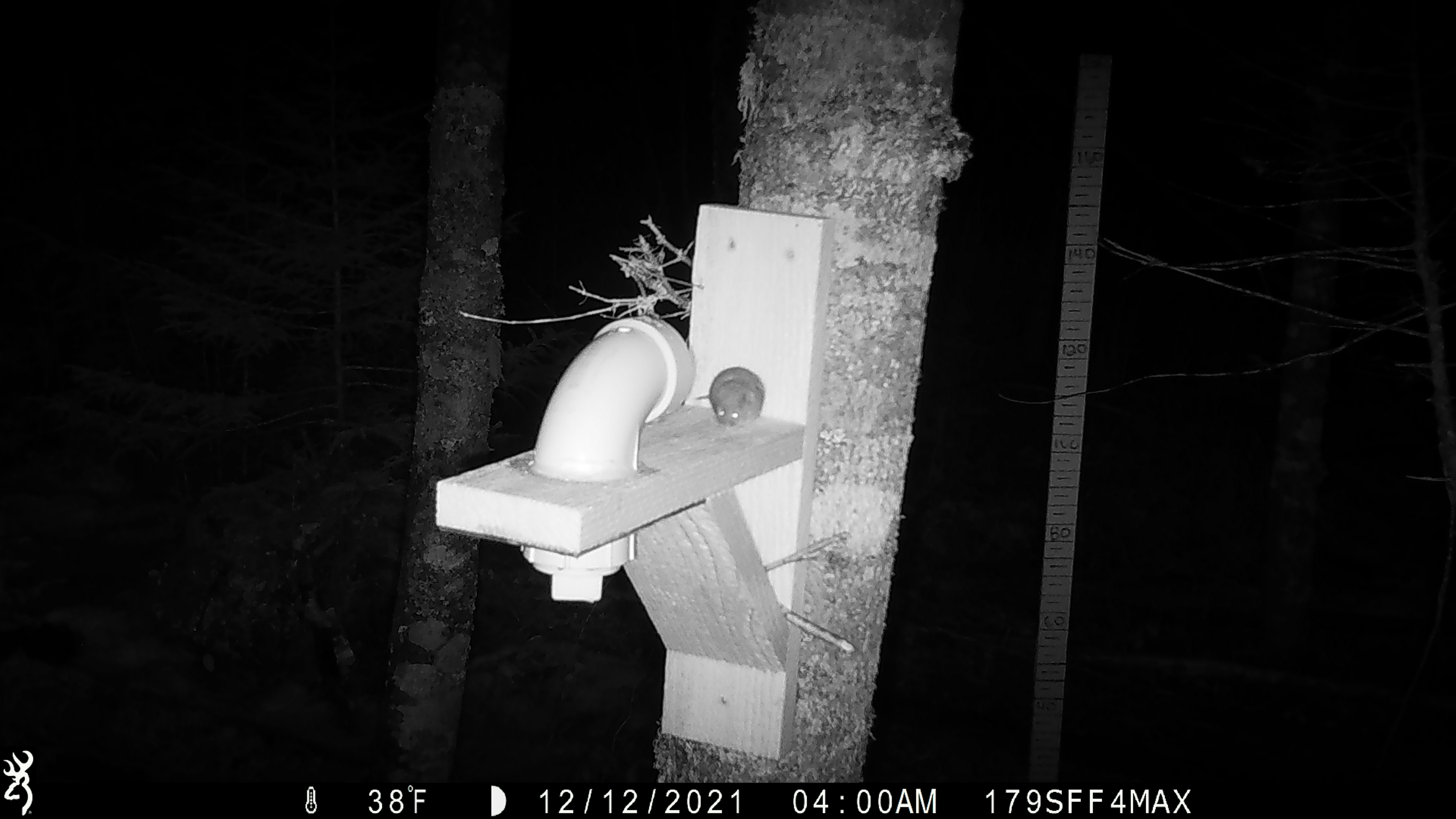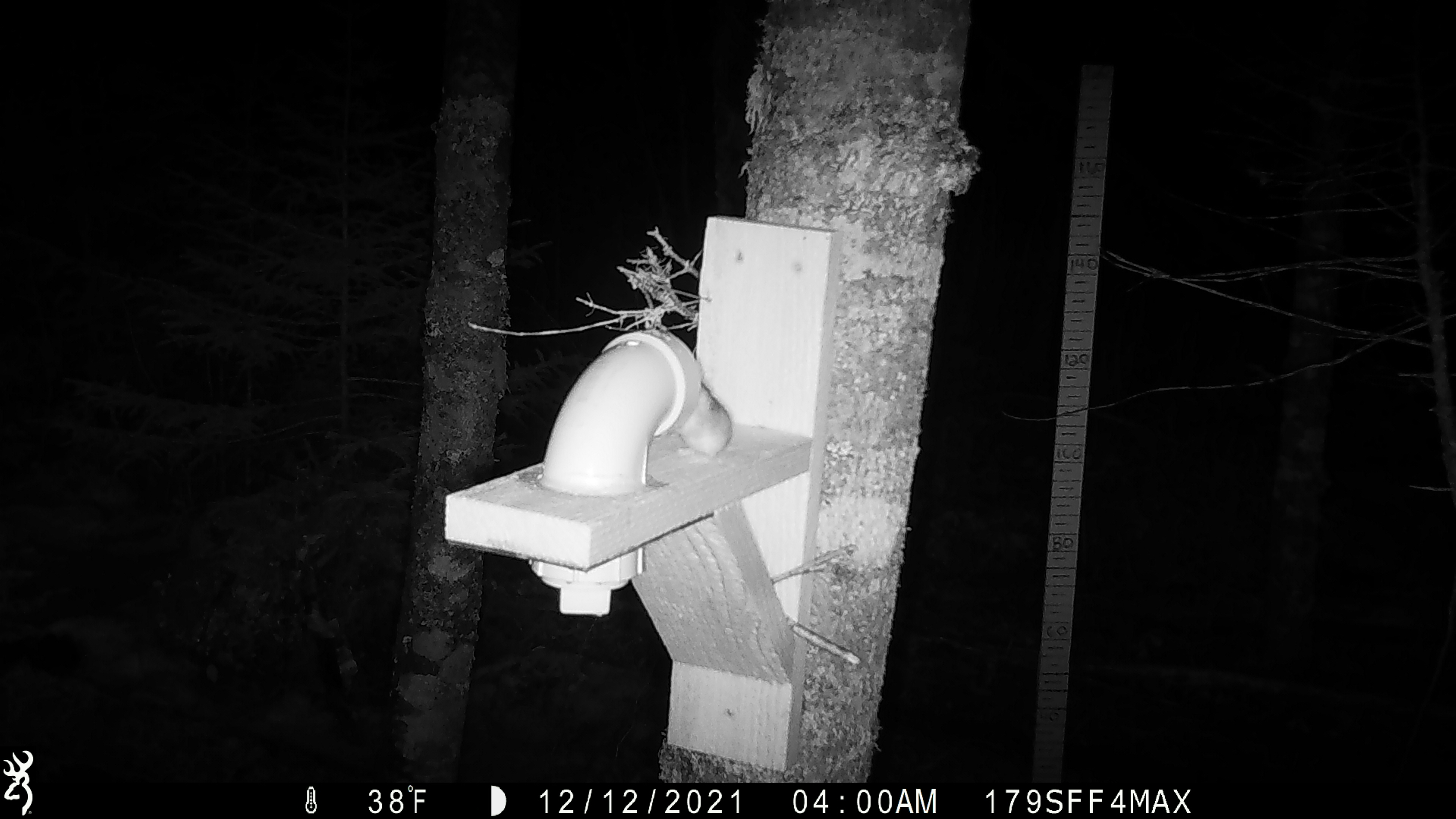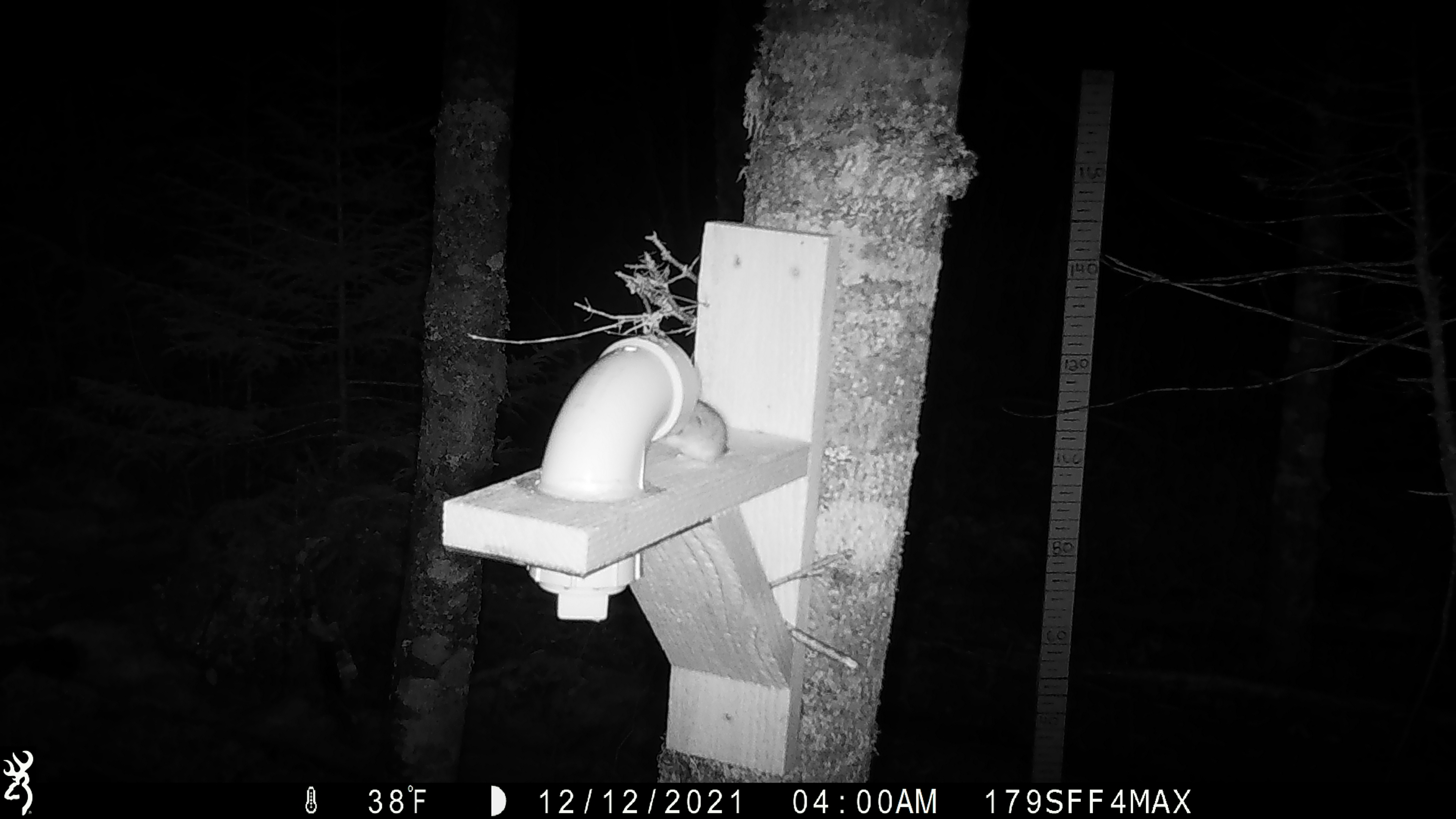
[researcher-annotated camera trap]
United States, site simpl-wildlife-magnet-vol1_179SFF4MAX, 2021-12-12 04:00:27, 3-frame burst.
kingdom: Animalia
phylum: Chordata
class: Mammalia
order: Rodentia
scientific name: Rodentia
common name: mouse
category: mouse sp.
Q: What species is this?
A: Mouse sp. (mouse) (Rodentia).